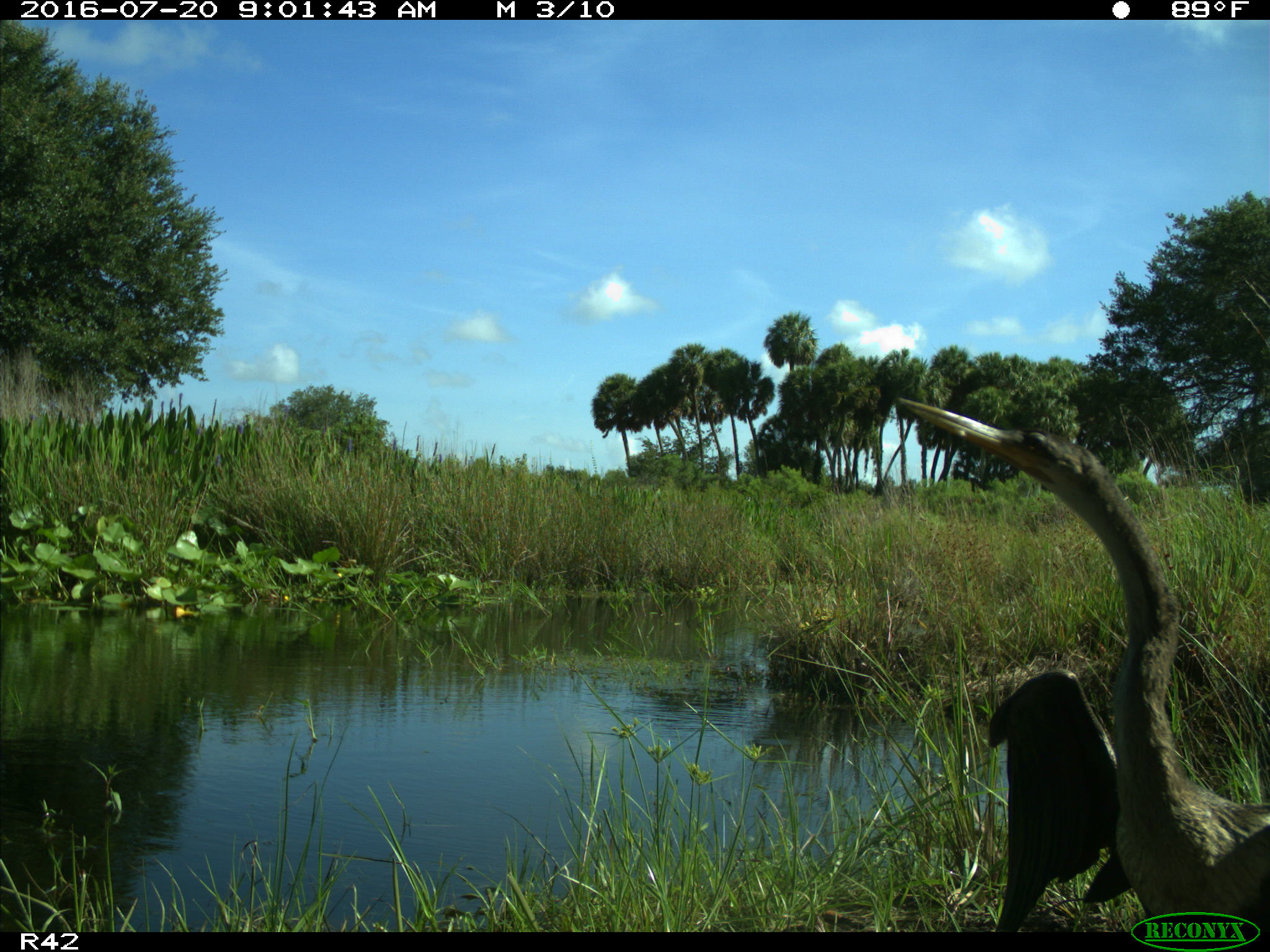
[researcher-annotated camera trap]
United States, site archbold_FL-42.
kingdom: Animalia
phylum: Chordata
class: Aves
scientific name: Aves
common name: birds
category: unidentified bird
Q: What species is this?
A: Unidentified bird (birds) (Aves).